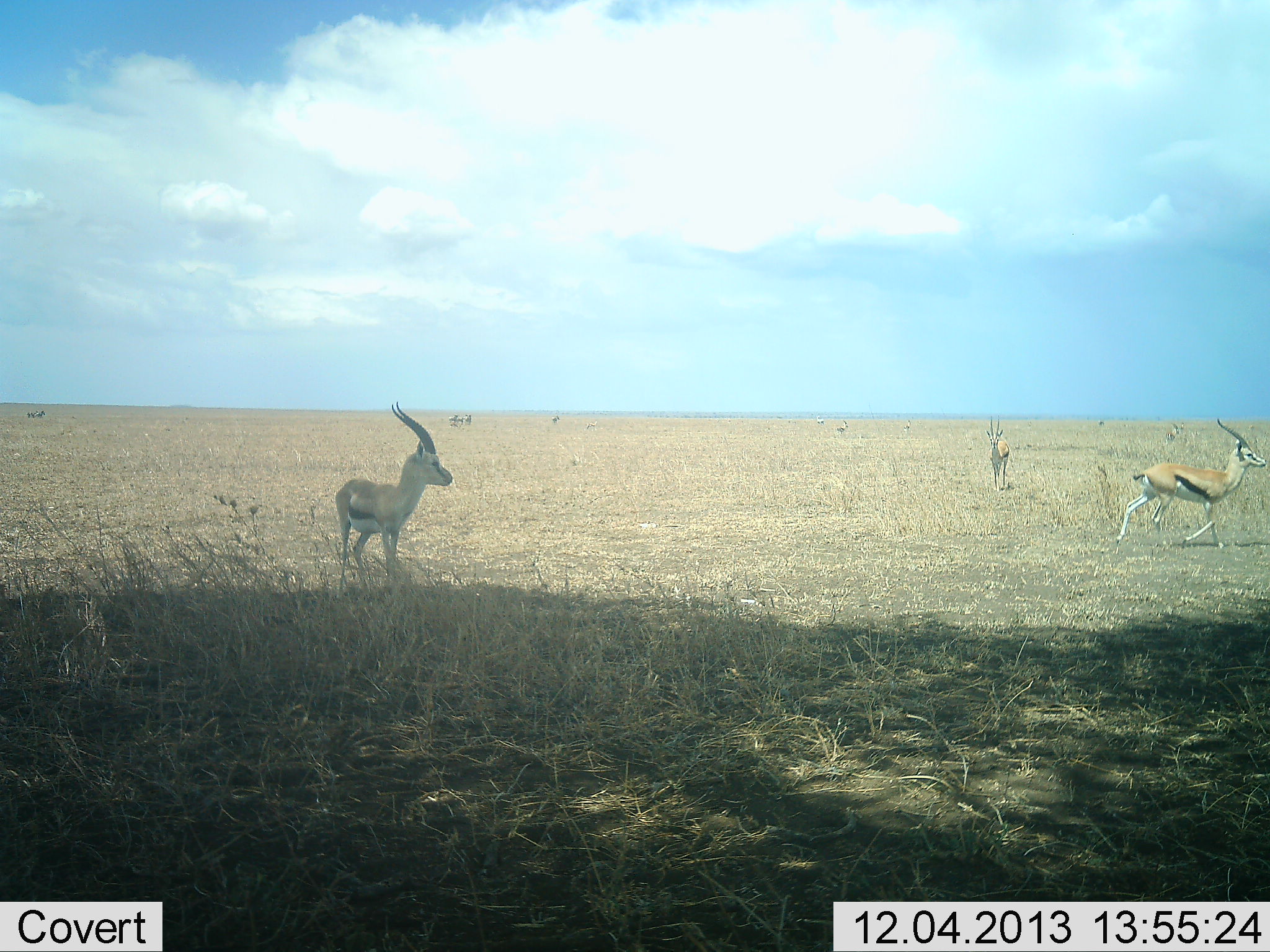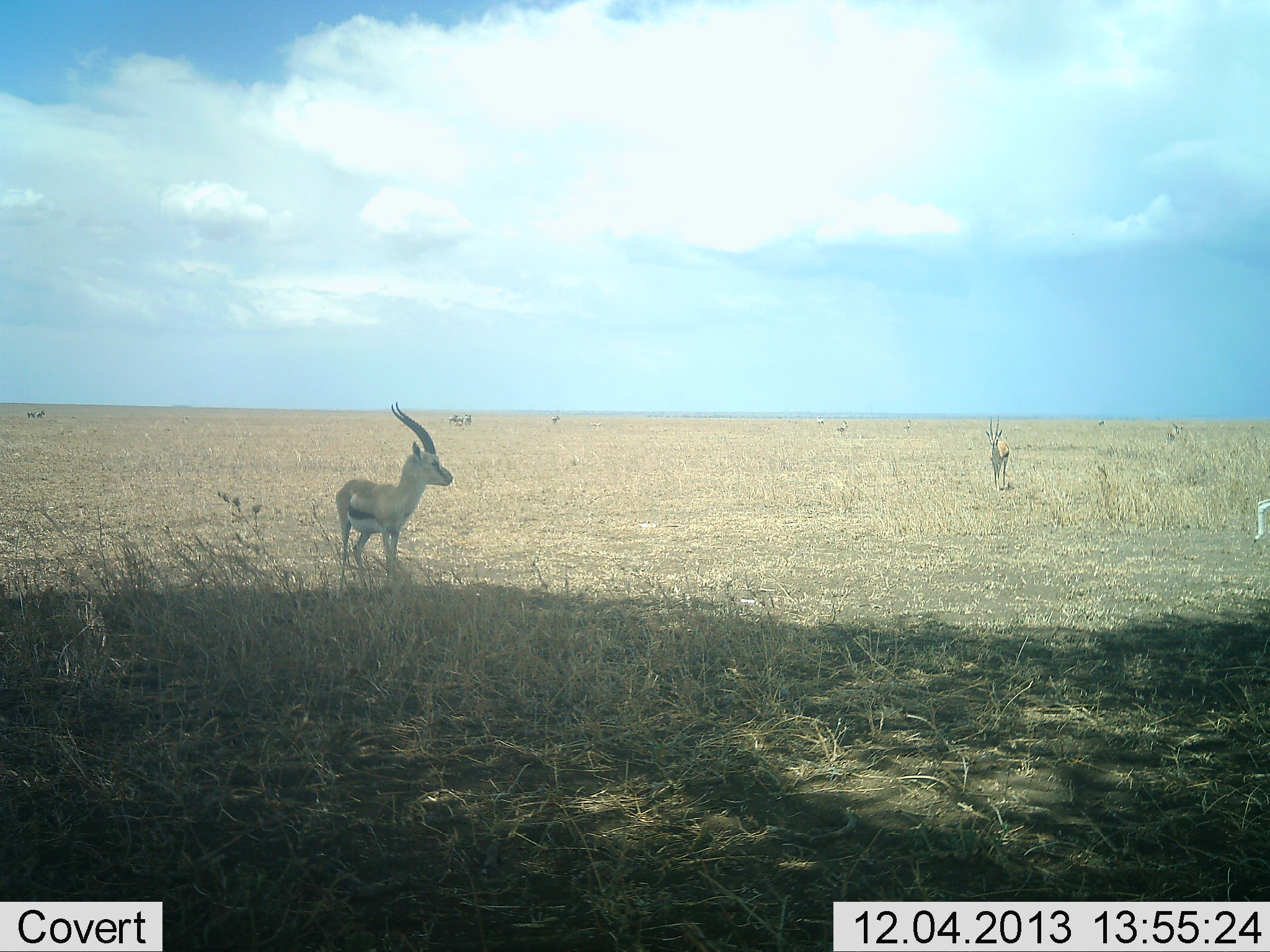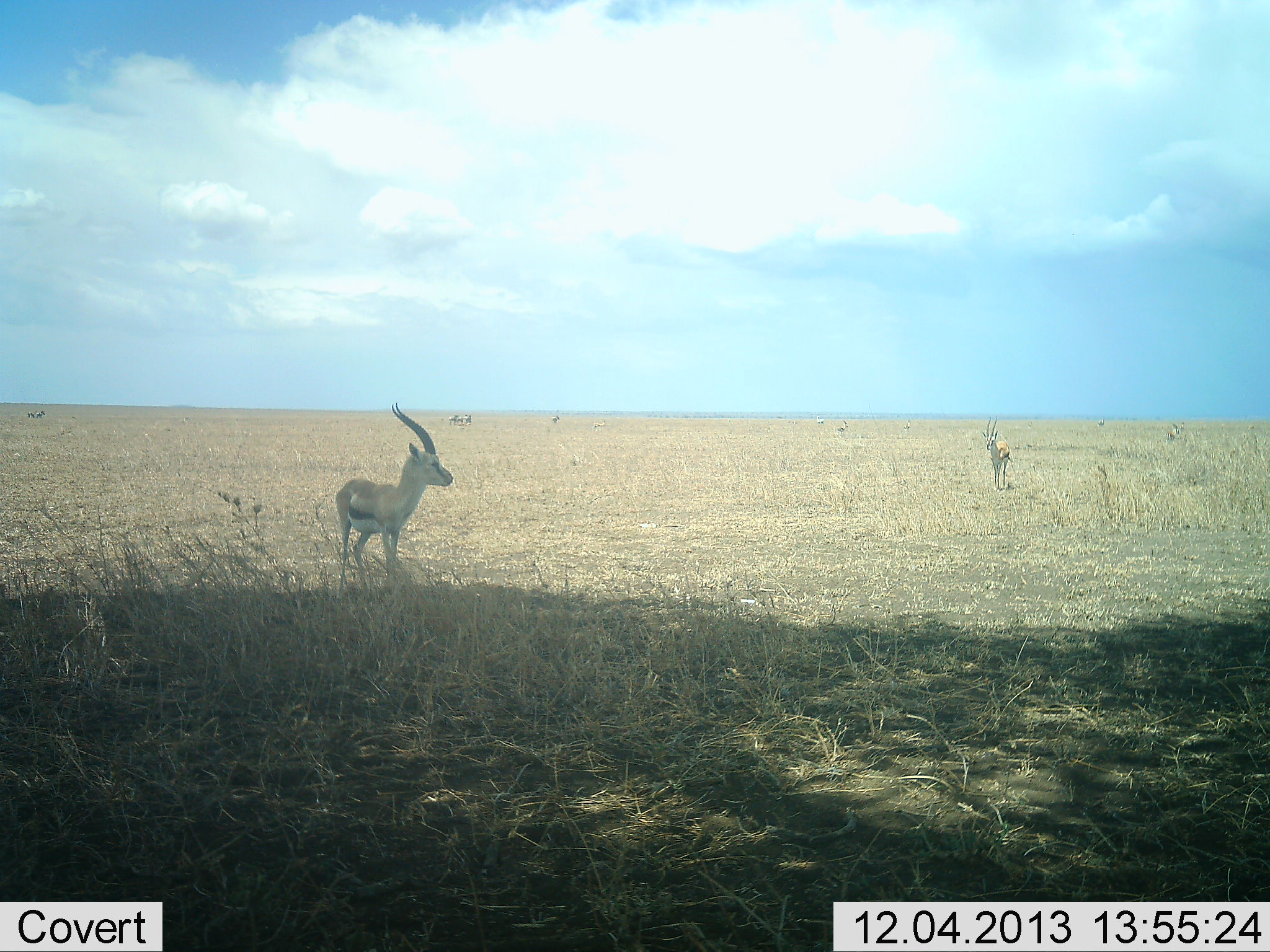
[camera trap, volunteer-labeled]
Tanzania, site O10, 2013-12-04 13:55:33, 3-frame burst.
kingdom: Animalia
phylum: Chordata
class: Mammalia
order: Artiodactyla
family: Bovidae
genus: Eudorcas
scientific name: Eudorcas thomsonii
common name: thomson's gazelle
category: gazellethomsons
Gazellethomsons (thomson's gazelle) (Eudorcas thomsonii), count 3. Behavior (volunteer vote fractions): standing 90%, resting 0%, moving 100%, interacting 0%. Young present (vote fraction): 0%. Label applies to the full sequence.